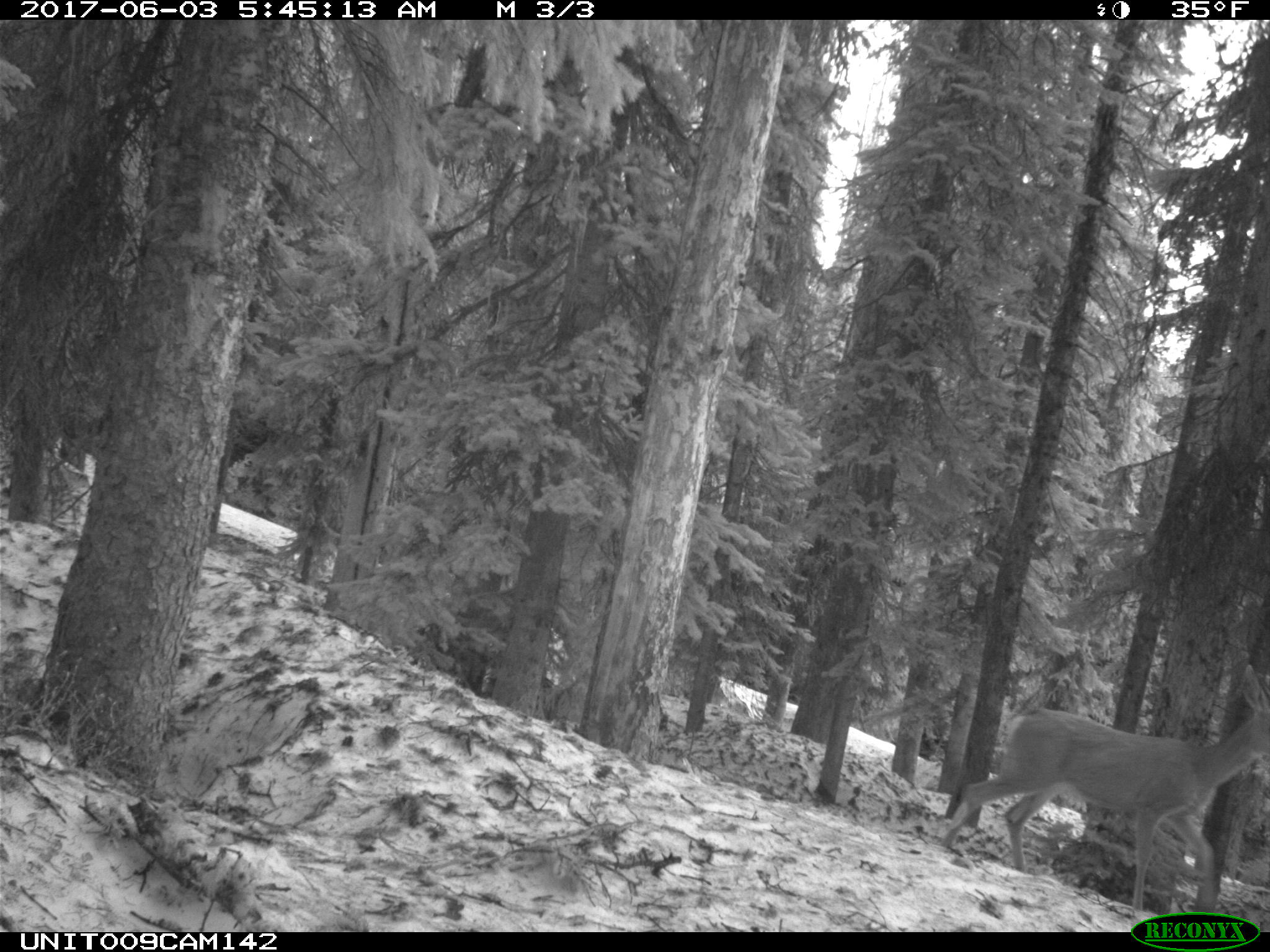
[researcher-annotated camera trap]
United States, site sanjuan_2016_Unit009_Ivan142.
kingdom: Animalia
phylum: Chordata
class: Mammalia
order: Artiodactyla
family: Cervidae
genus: Odocoileus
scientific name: Odocoileus hemionus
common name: mule deer